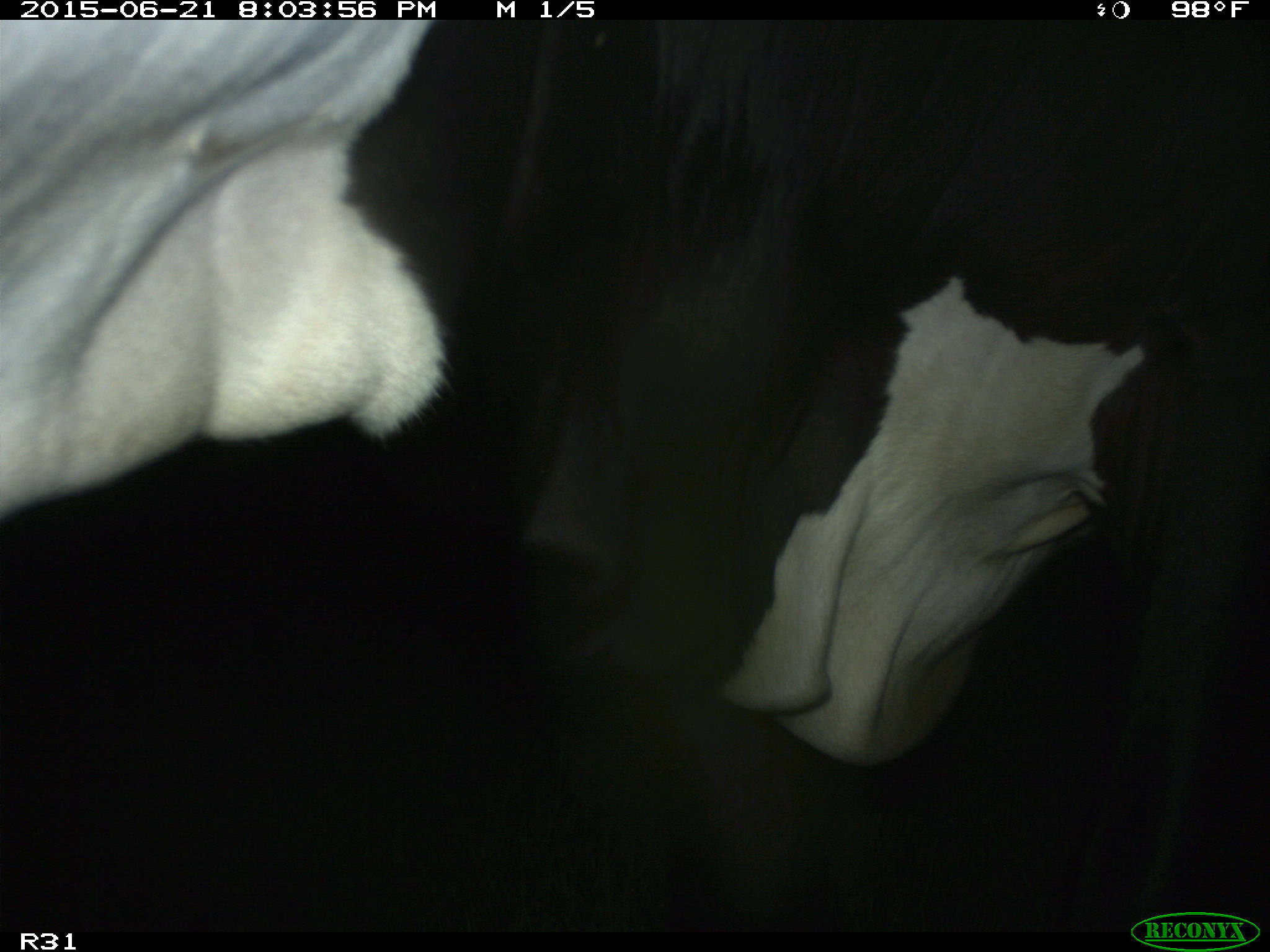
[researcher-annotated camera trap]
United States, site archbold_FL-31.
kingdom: Animalia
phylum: Chordata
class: Mammalia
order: Artiodactyla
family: Bovidae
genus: Bos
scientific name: Bos taurus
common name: domestic cow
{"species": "Bos taurus (domestic cow)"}